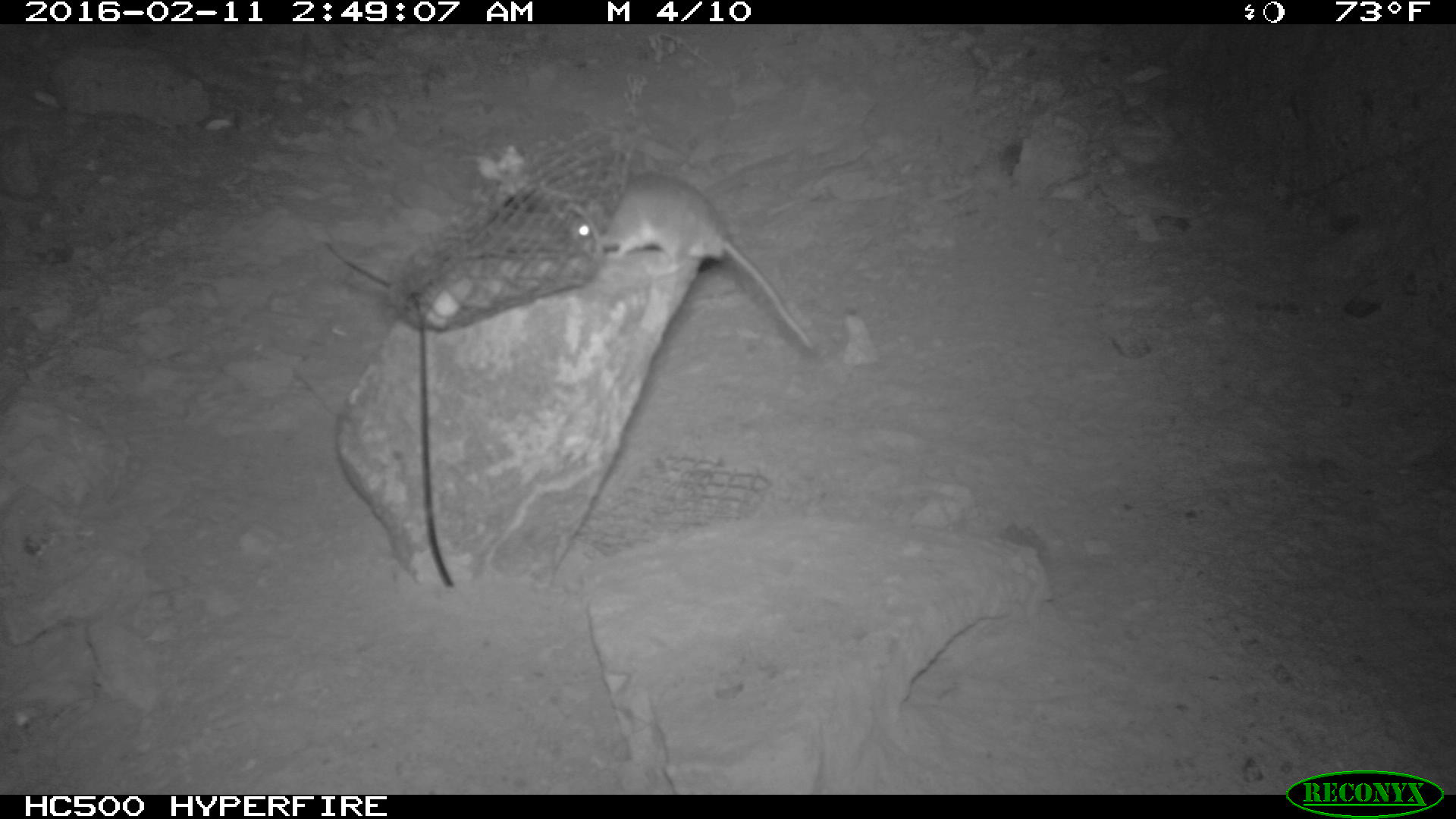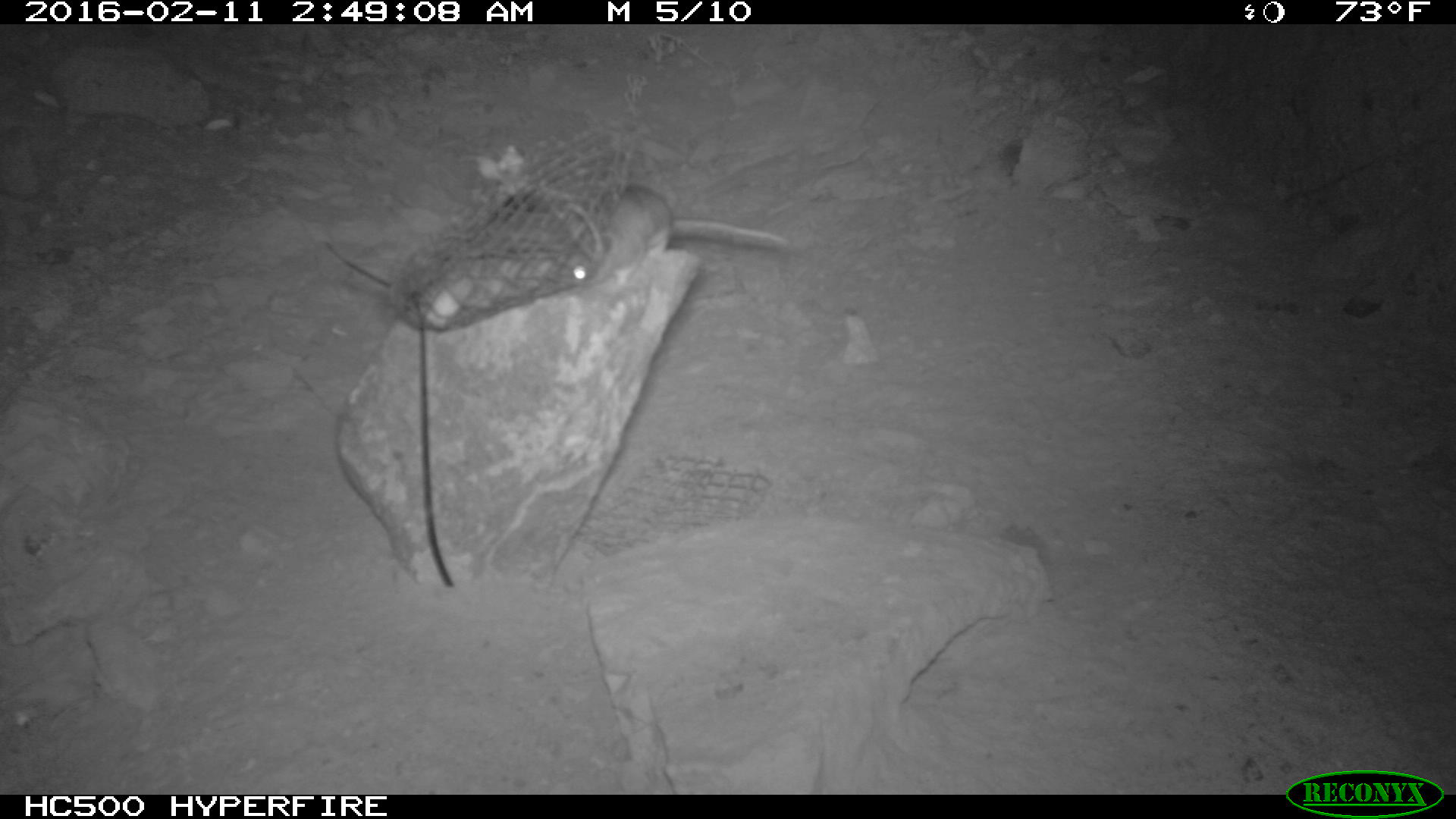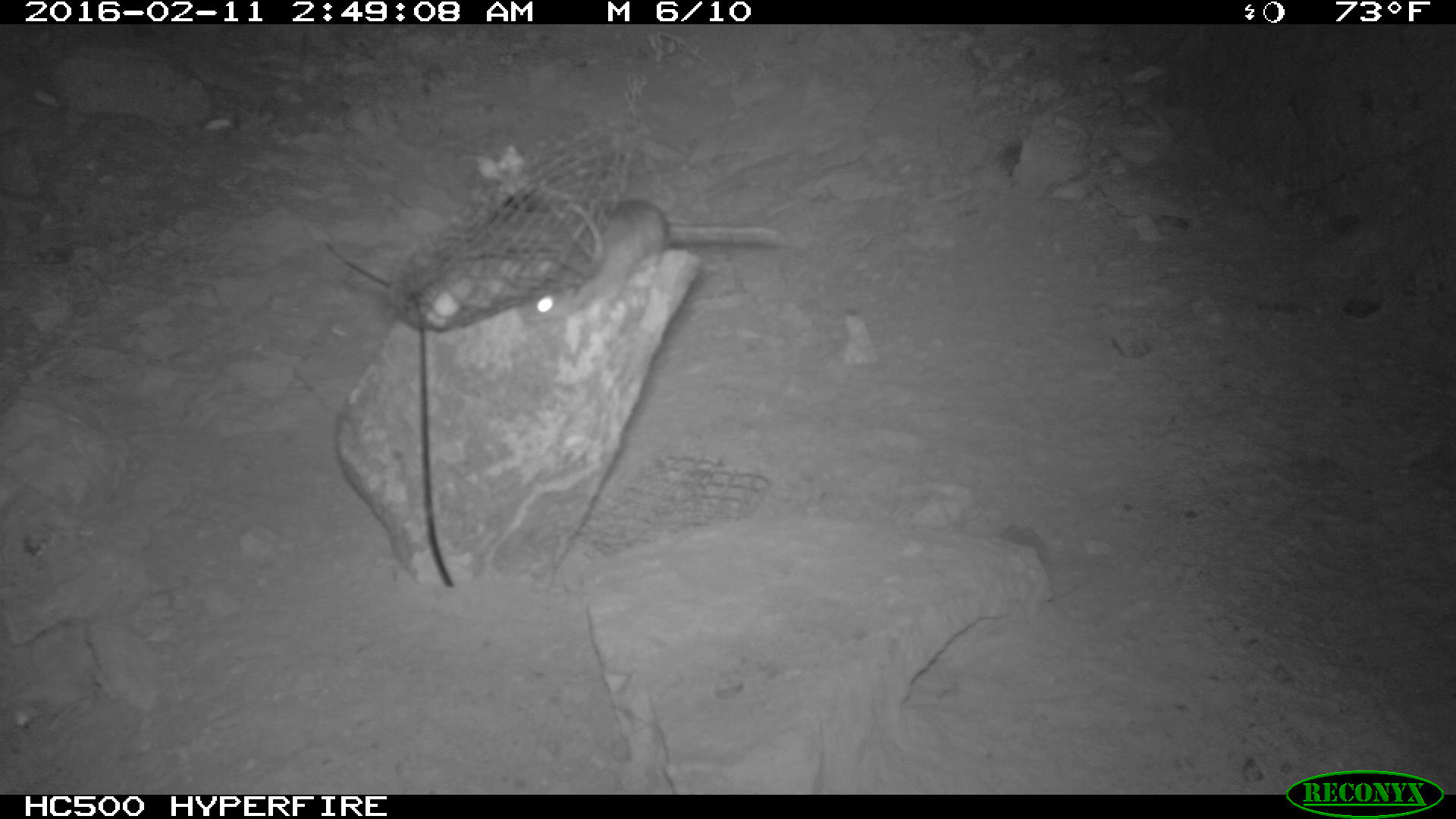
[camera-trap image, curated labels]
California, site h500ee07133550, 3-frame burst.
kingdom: Animalia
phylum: Chordata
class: Mammalia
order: Rodentia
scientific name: Rodentia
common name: rodent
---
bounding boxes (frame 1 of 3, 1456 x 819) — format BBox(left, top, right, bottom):
rodent: BBox(567, 172, 814, 350)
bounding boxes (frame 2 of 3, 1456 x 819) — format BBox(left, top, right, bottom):
rodent: BBox(599, 182, 792, 255)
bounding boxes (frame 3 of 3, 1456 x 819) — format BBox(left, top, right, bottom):
rodent: BBox(523, 196, 789, 324)